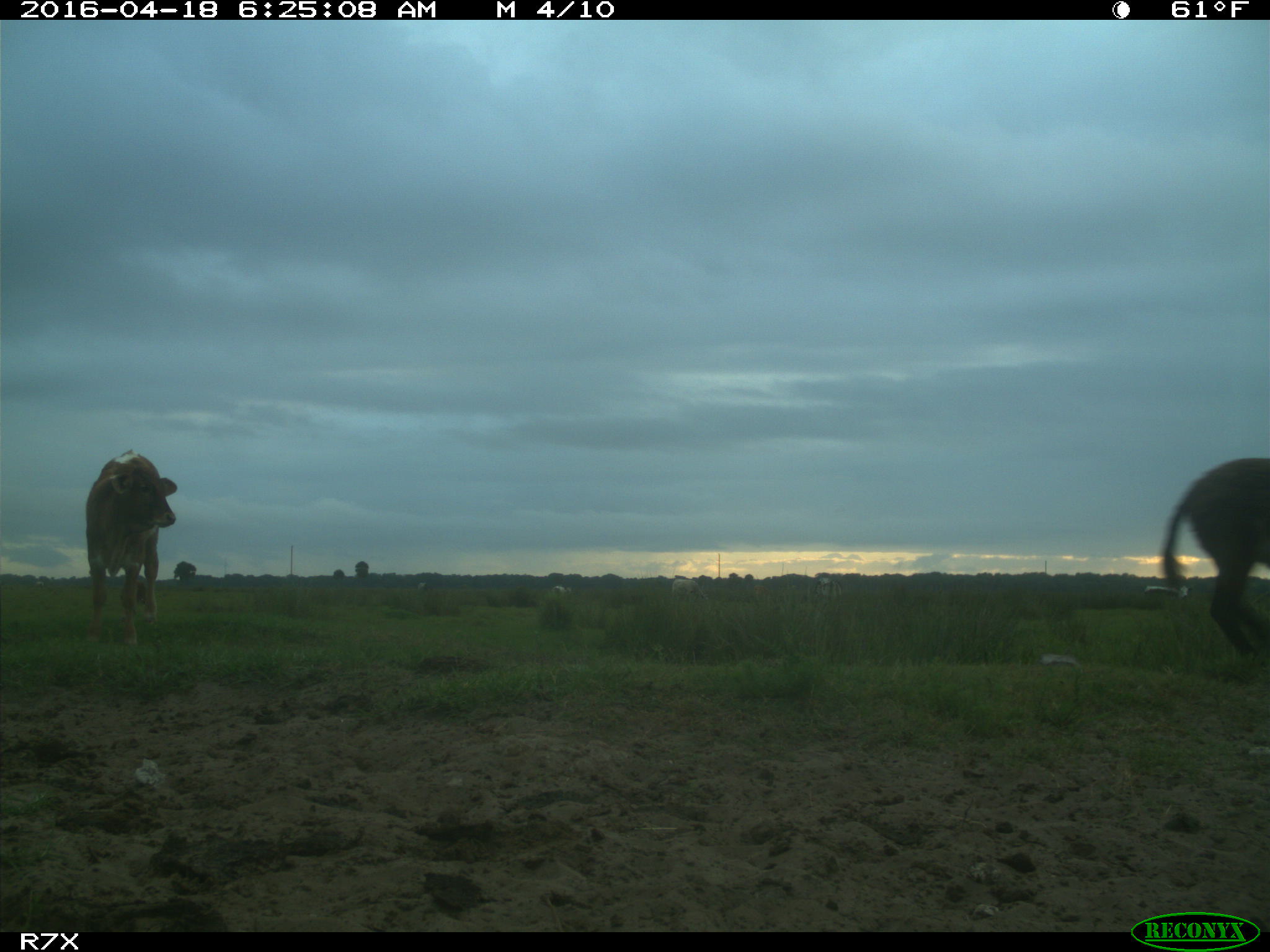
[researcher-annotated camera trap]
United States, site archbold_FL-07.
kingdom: Animalia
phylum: Chordata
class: Mammalia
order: Artiodactyla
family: Bovidae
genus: Bos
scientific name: Bos taurus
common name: domestic cow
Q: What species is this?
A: Bos taurus (domestic cow).